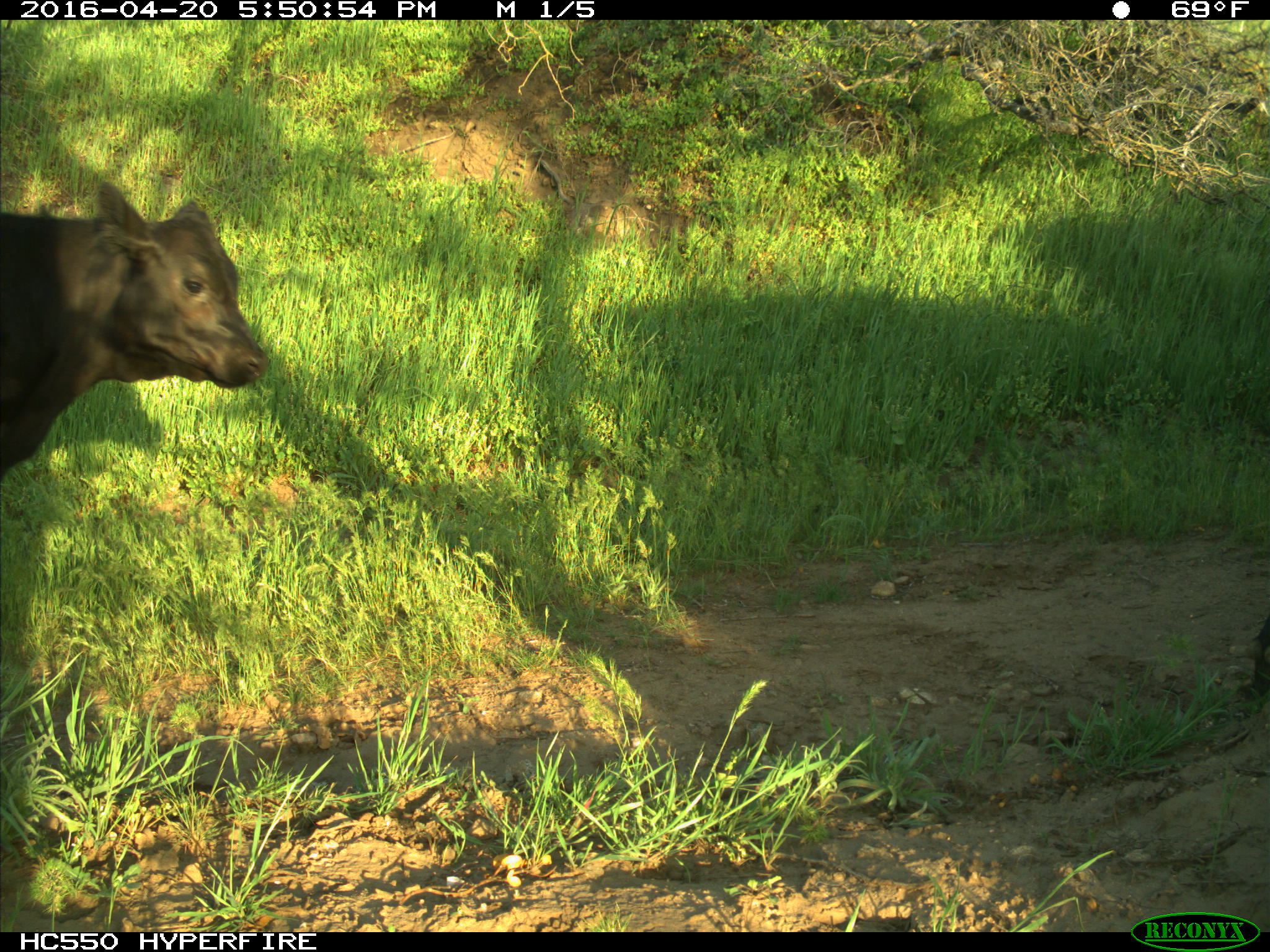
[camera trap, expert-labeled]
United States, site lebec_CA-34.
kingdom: Animalia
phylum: Chordata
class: Mammalia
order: Artiodactyla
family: Bovidae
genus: Bos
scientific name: Bos taurus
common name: domestic cow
Bos taurus (domestic cow).